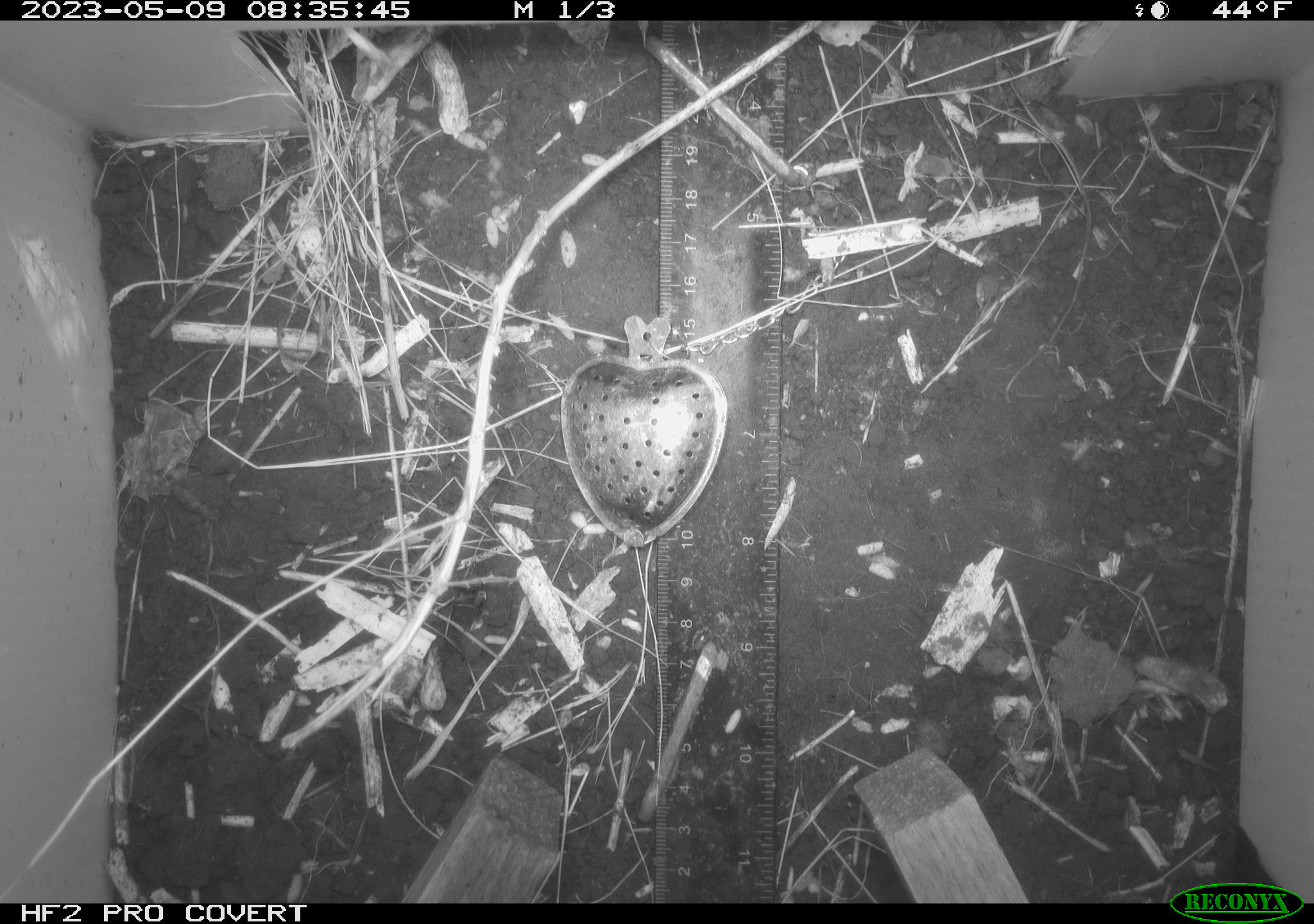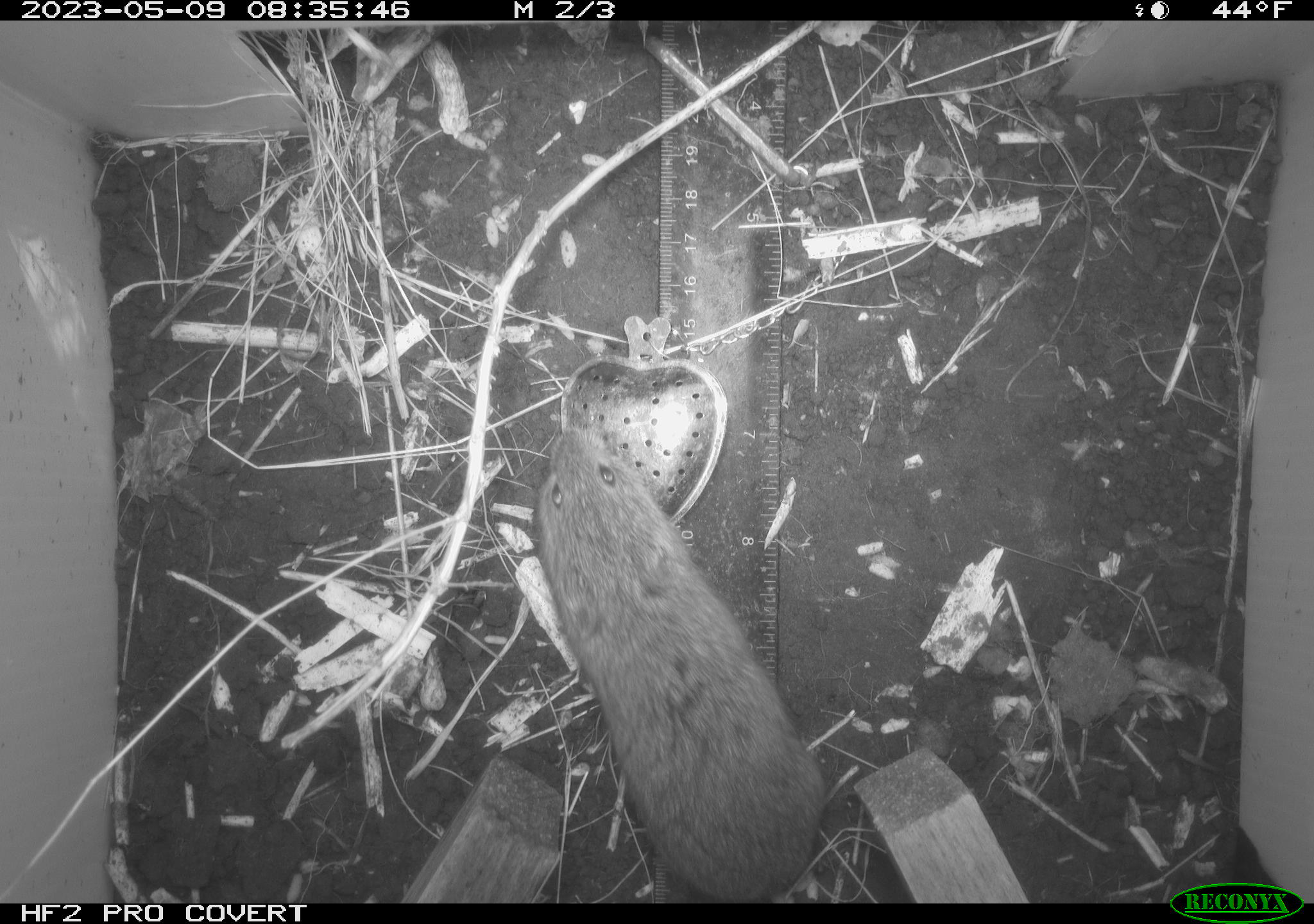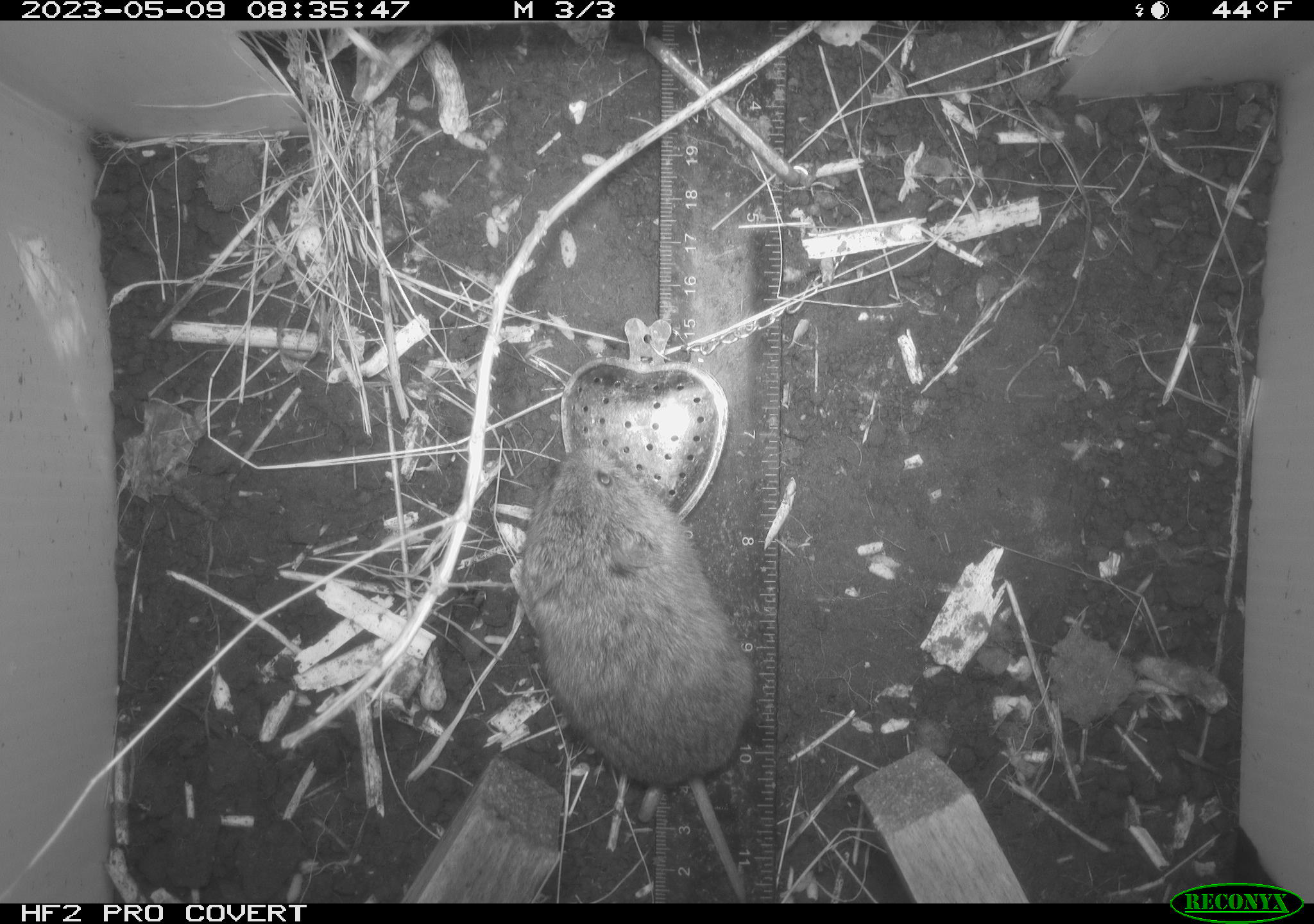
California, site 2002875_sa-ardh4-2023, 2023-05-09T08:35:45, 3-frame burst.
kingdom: Animalia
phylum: Chordata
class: Mammalia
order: Rodentia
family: Cricetidae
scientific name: Arvicolinae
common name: voles, lemmings, and muskrats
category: arvicolinae subfamily